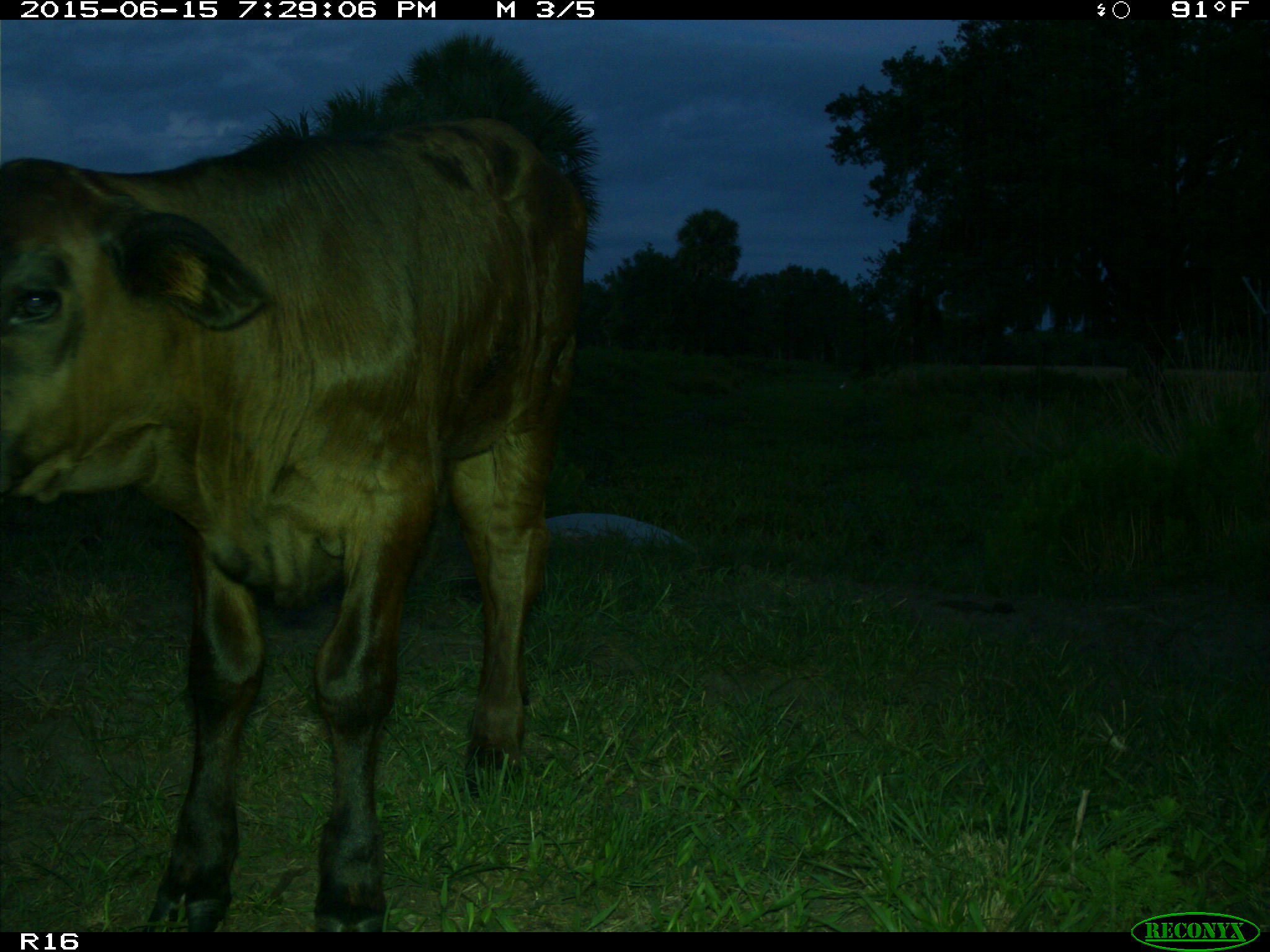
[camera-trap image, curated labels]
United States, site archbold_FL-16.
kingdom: Animalia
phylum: Chordata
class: Mammalia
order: Artiodactyla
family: Bovidae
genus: Bos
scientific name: Bos taurus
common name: domestic cow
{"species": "Bos taurus (domestic cow)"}